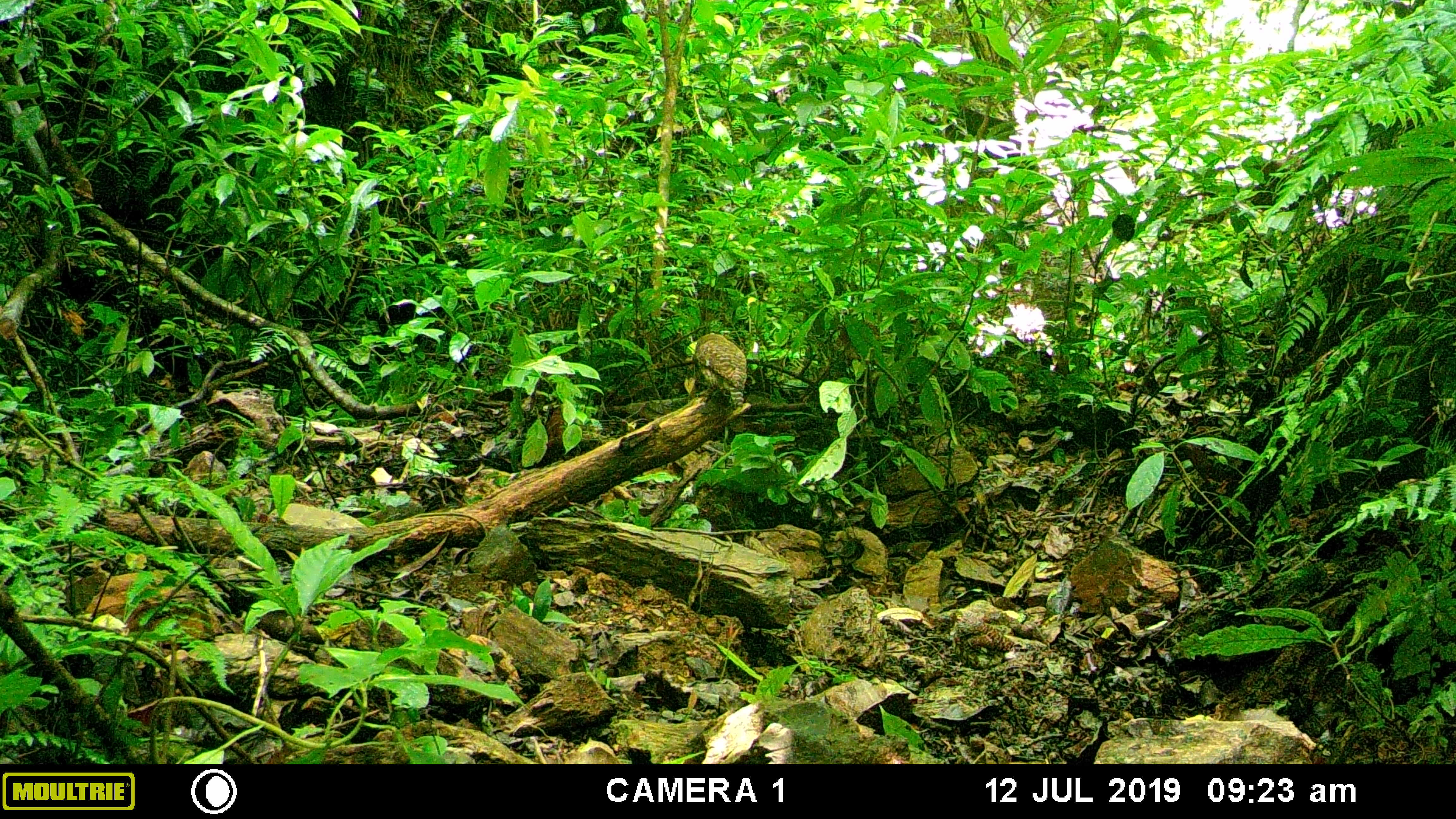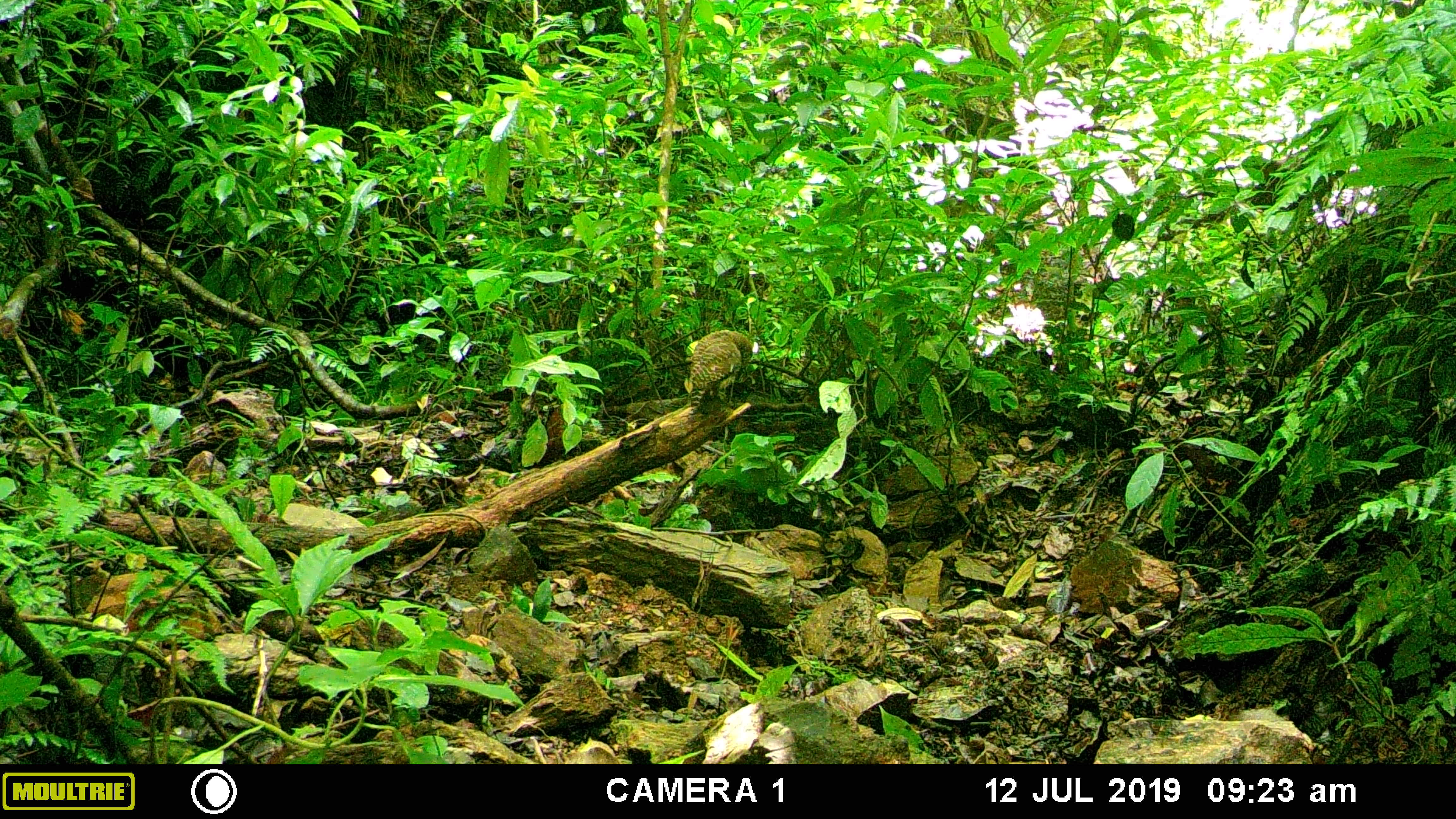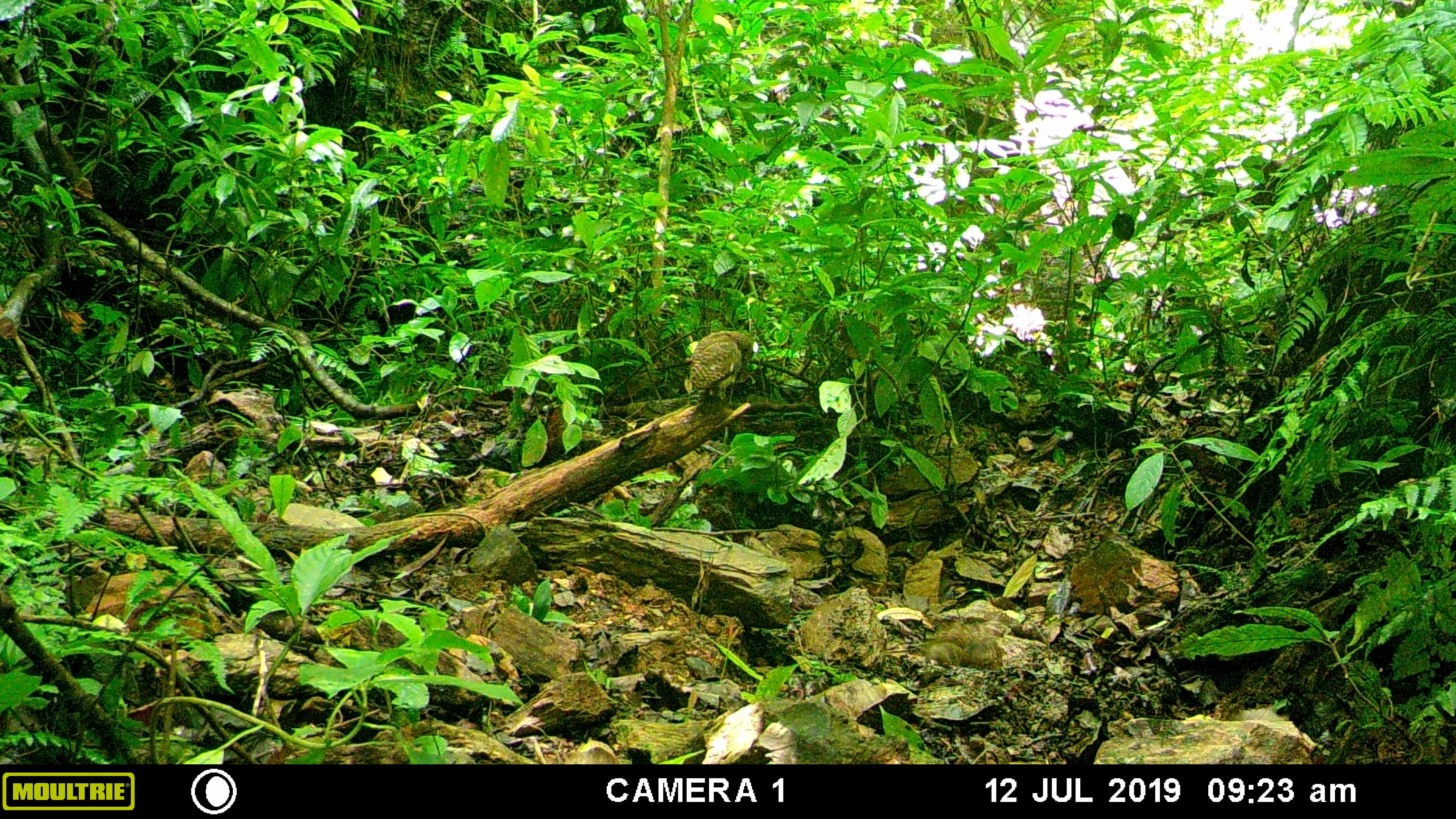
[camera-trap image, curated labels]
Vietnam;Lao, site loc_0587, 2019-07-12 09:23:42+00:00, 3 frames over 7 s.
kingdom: Animalia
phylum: Chordata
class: Mammalia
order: Rodentia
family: Muridae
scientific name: Muridae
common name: old-world mice and rats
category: unidentified murid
Unidentified murid (old-world mice and rats) (Muridae). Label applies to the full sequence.